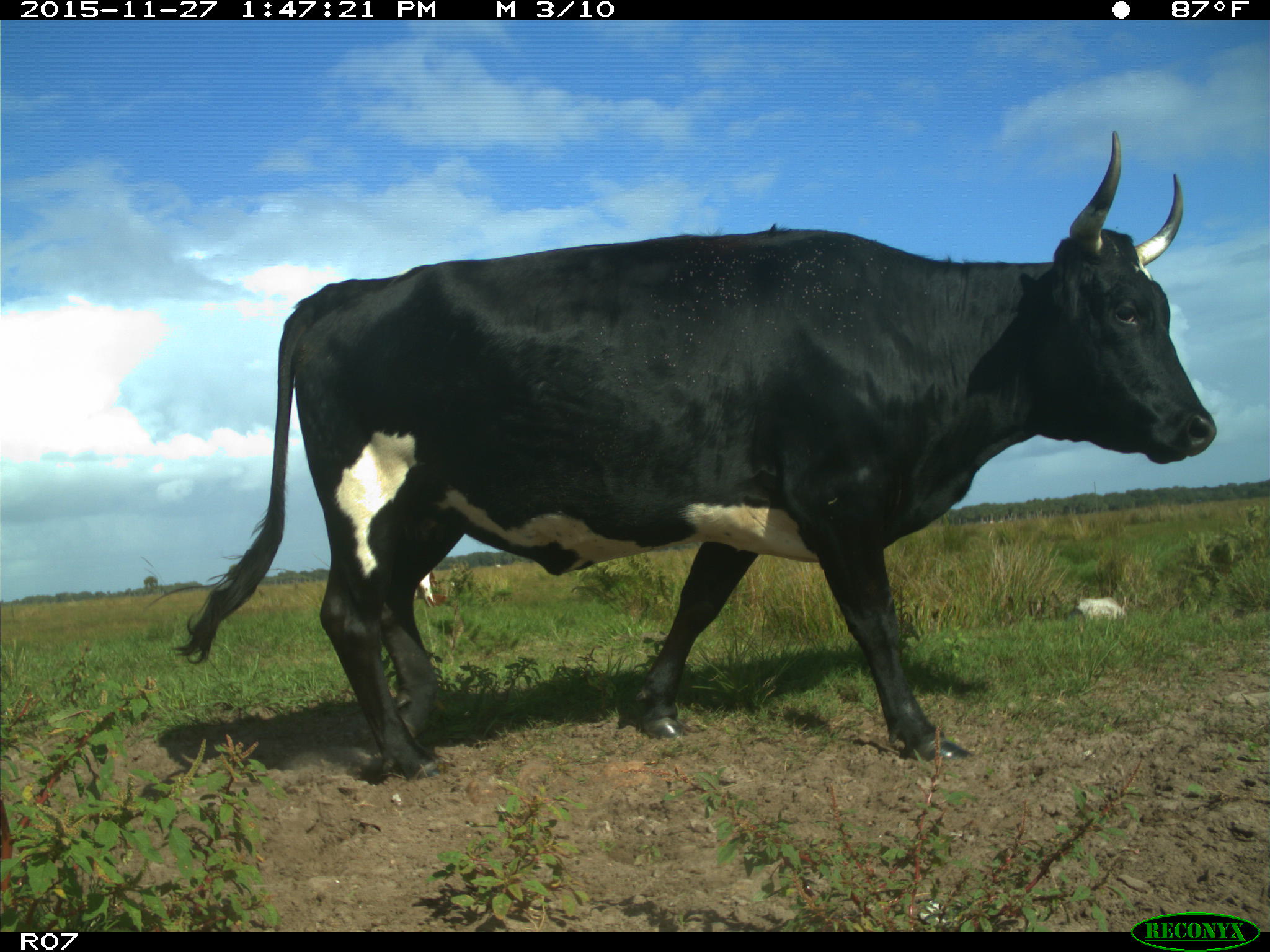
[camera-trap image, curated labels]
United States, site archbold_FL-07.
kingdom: Animalia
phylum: Chordata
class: Mammalia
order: Artiodactyla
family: Bovidae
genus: Bos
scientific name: Bos taurus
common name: domestic cow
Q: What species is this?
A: Bos taurus (domestic cow).